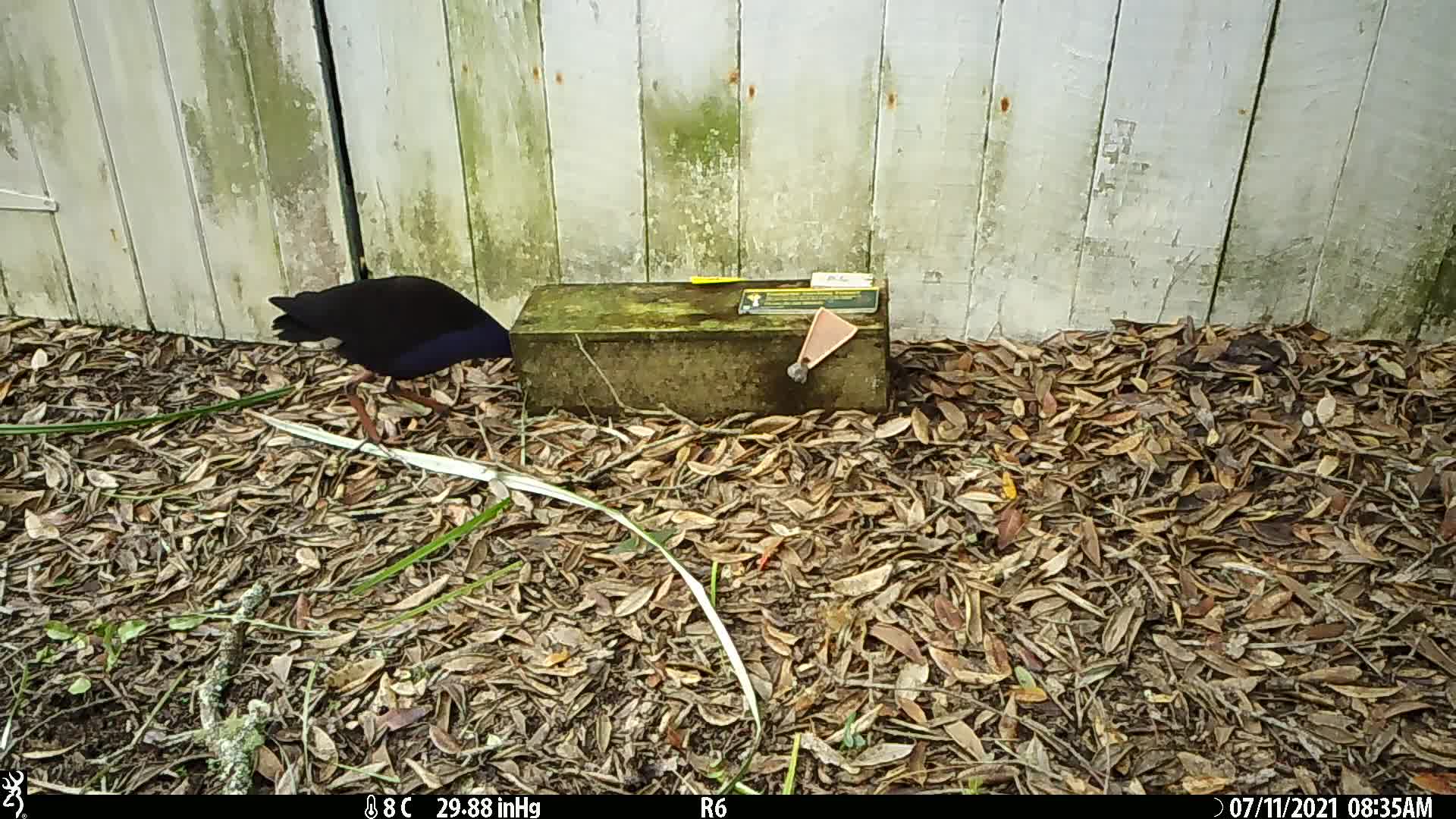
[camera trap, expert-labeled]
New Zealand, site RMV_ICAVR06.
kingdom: Animalia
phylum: Chordata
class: Aves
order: Gruiformes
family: Rallidae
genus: Porphyrio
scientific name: Porphyrio melanotus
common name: australasian swamphen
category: pukeko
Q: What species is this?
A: Pukeko (australasian swamphen) (Porphyrio melanotus).